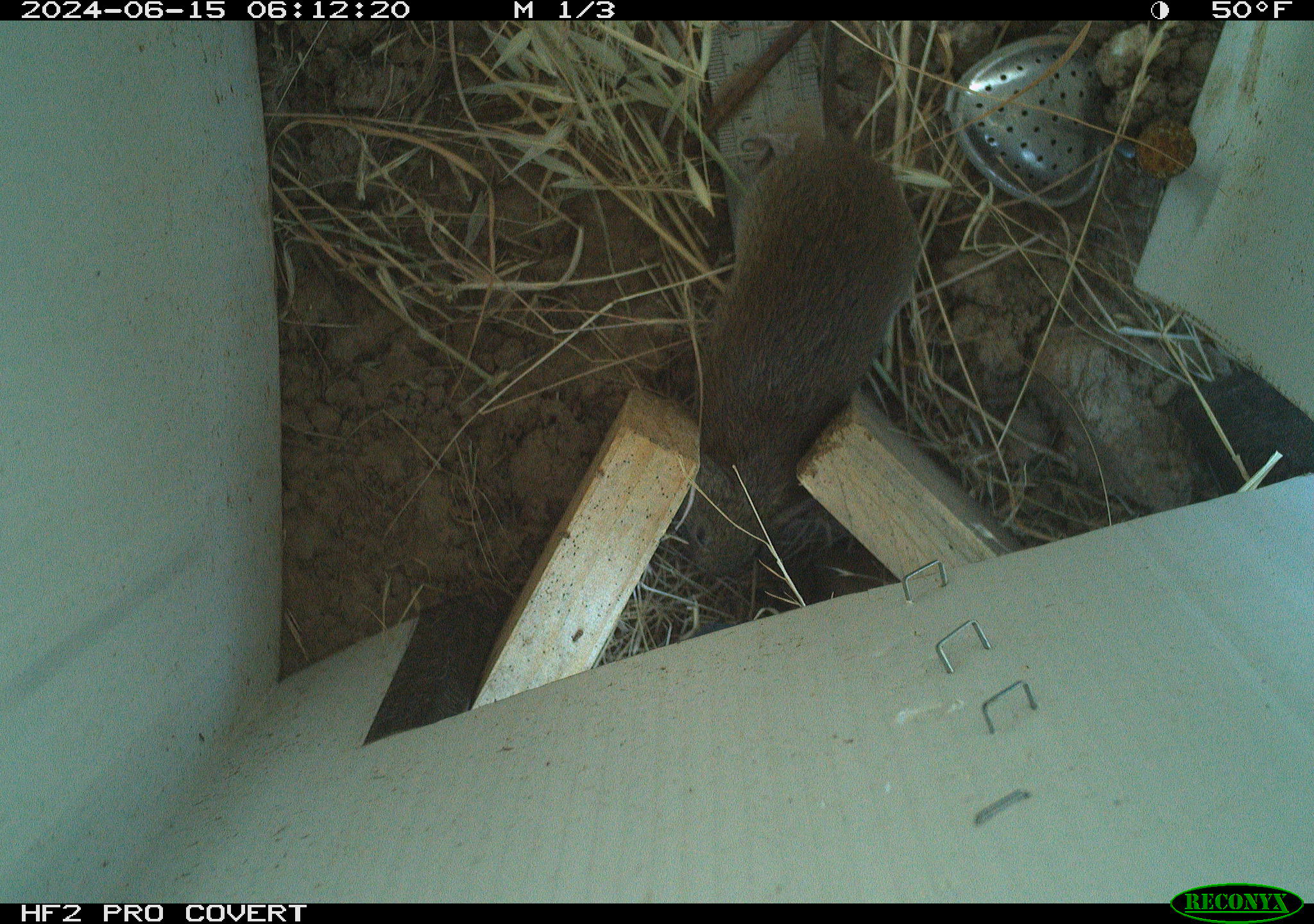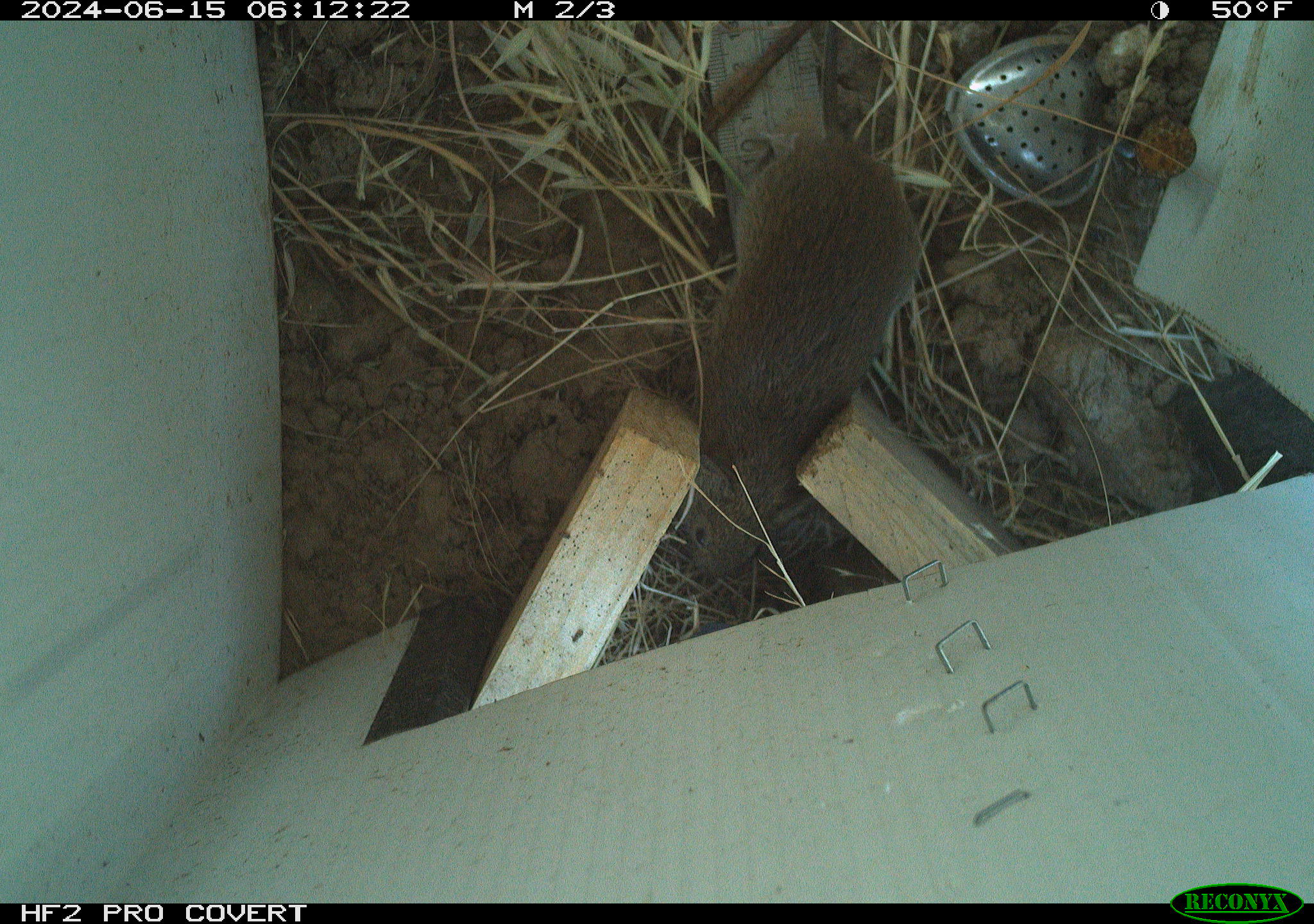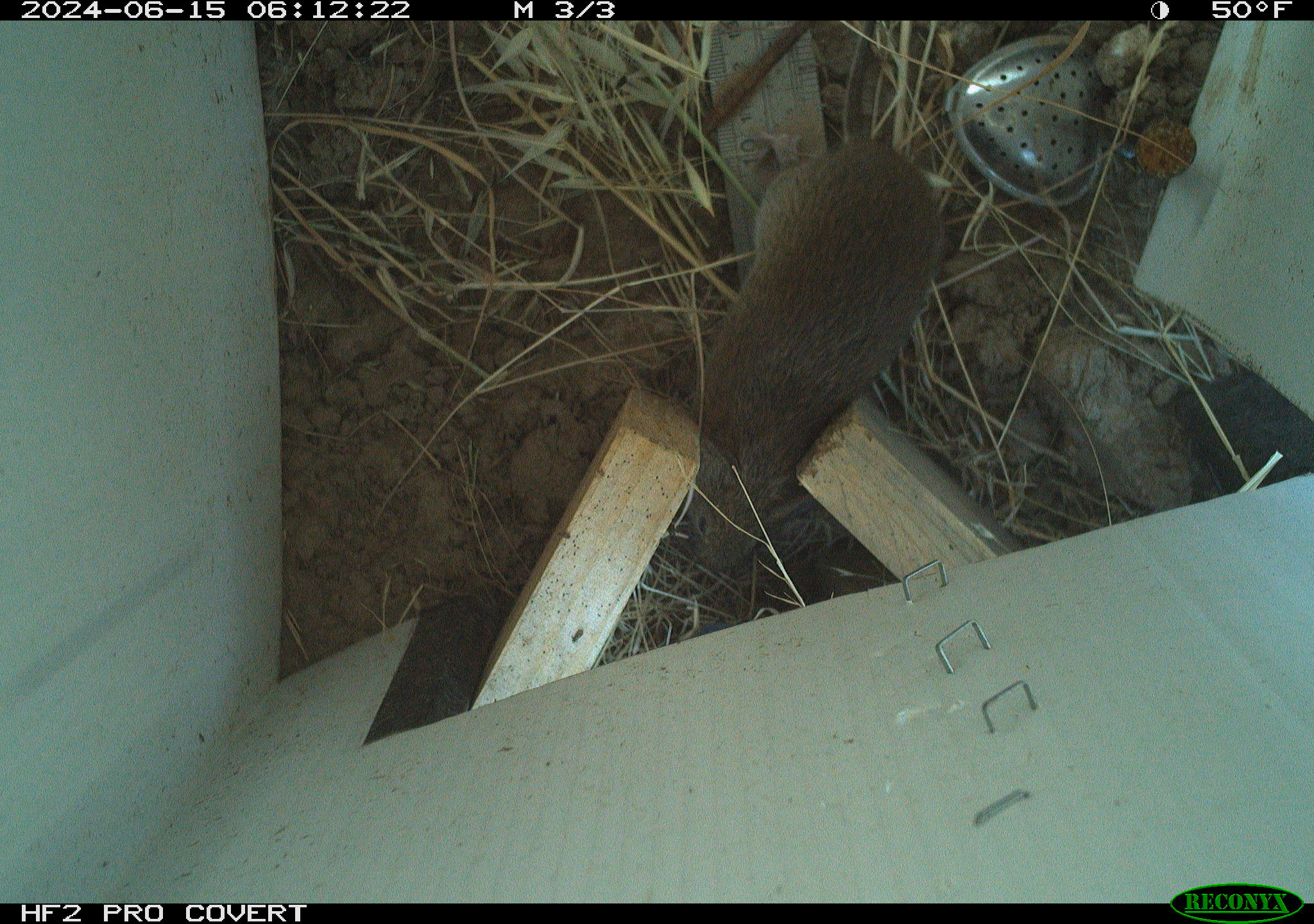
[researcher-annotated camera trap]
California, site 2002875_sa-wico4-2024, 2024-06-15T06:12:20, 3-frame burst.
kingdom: Animalia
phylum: Chordata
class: Mammalia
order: Rodentia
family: Cricetidae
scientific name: Arvicolinae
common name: voles, lemmings, and muskrats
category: arvicolinae subfamily